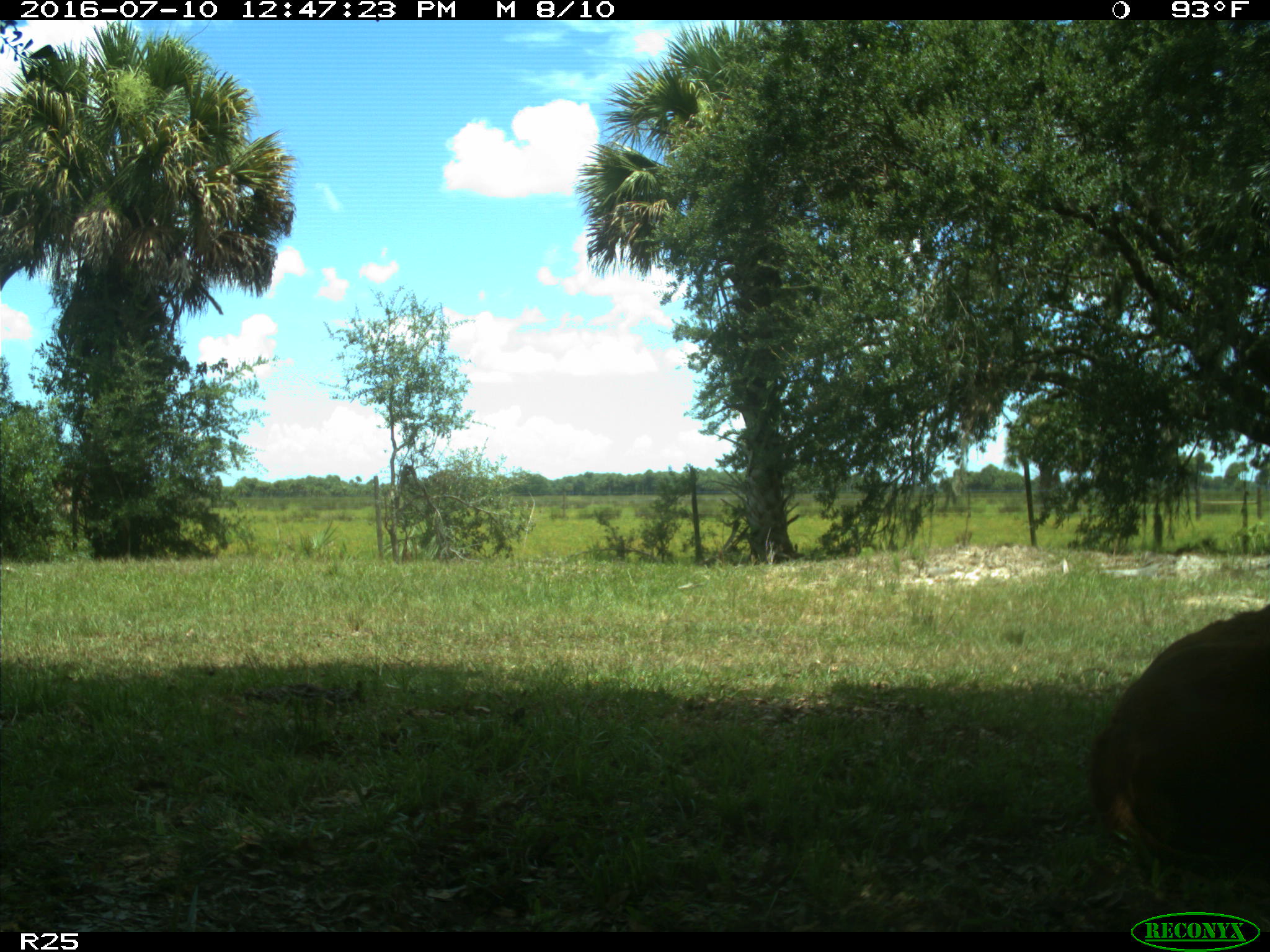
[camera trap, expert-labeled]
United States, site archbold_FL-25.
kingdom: Animalia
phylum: Chordata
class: Mammalia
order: Artiodactyla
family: Bovidae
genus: Bos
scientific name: Bos taurus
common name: domestic cow